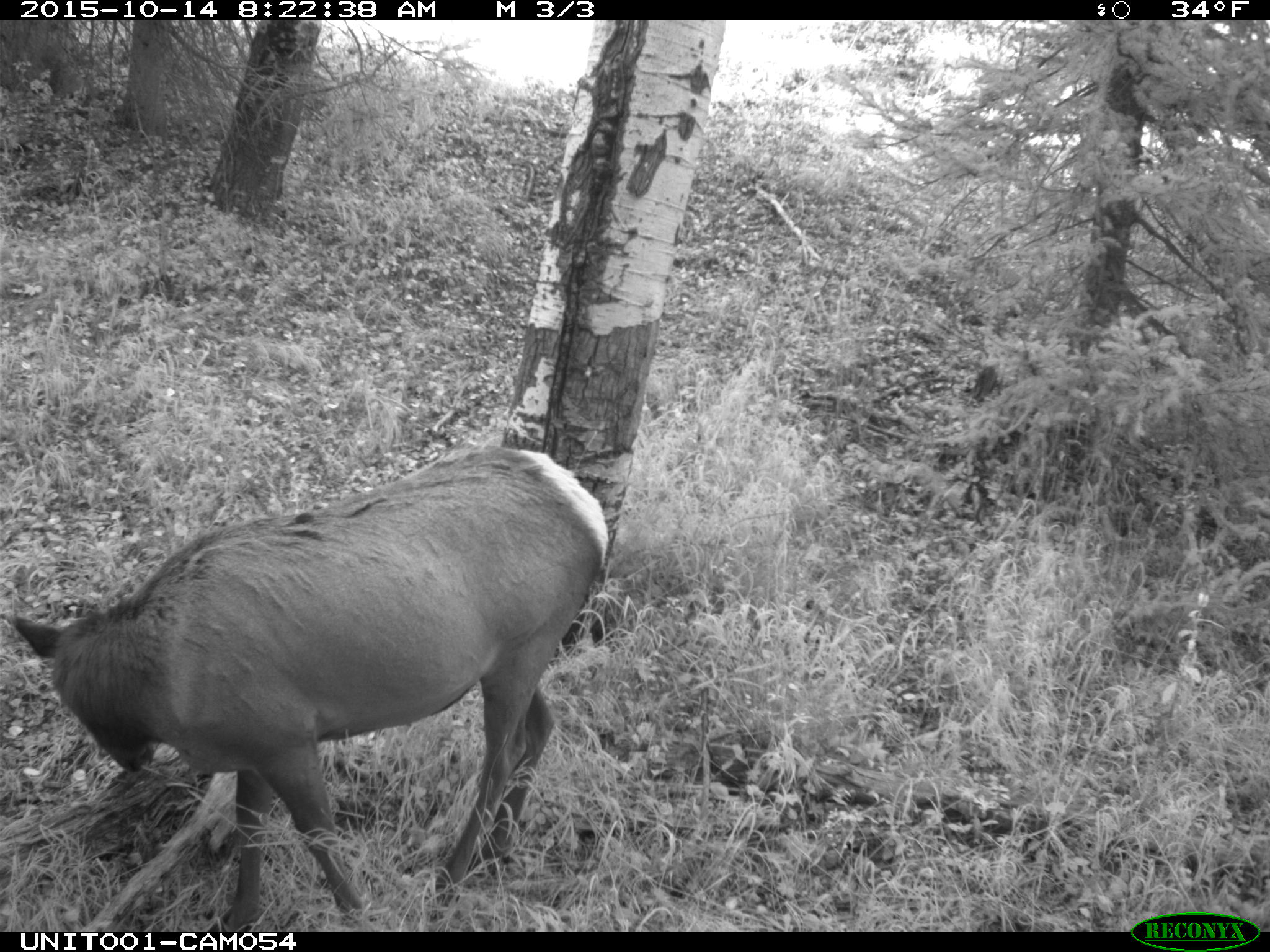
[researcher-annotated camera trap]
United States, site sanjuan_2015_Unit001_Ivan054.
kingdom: Animalia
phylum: Chordata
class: Mammalia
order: Artiodactyla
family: Cervidae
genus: Cervus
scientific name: Cervus elaphus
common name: red deer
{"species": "Cervus elaphus (red deer)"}